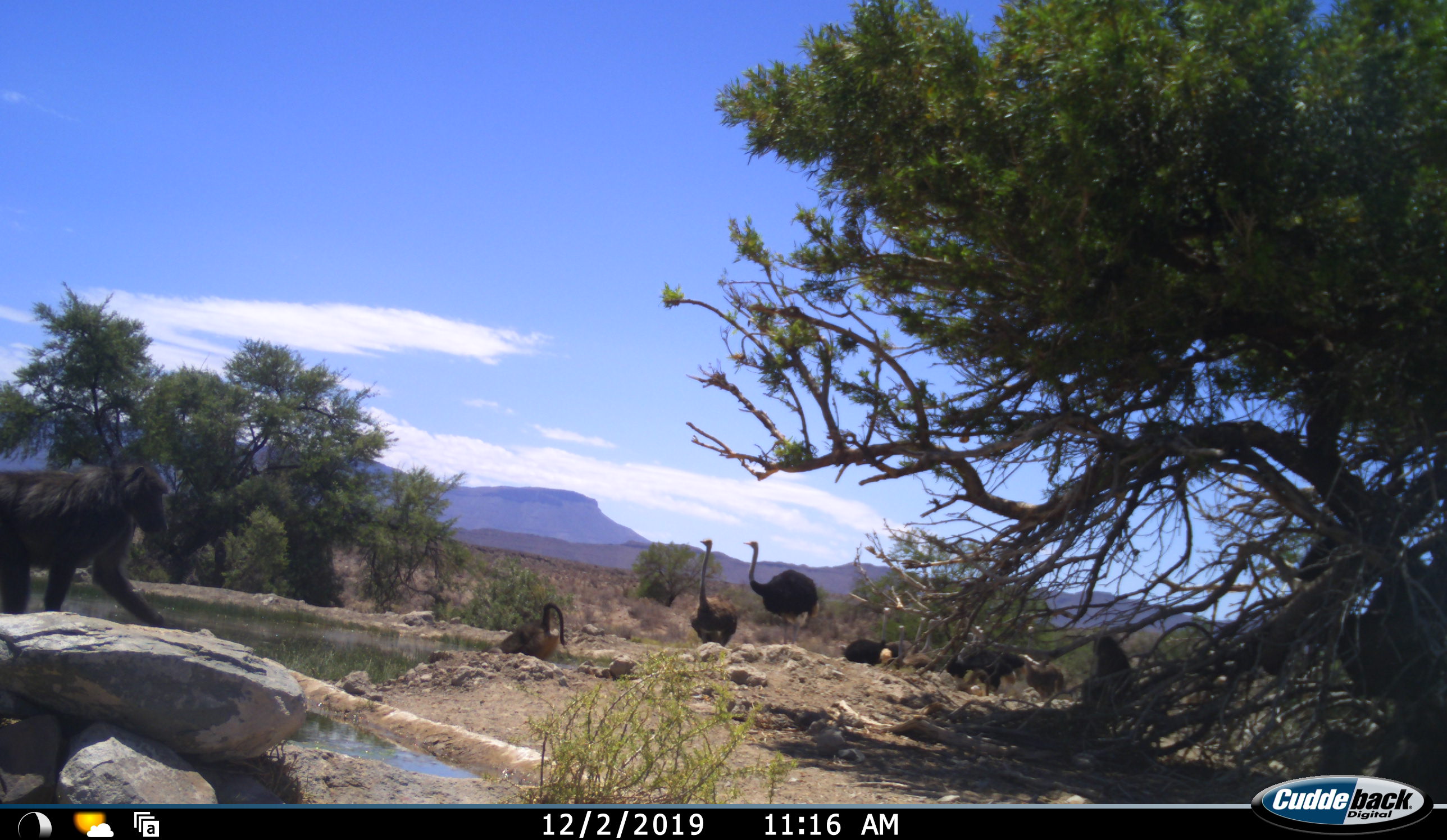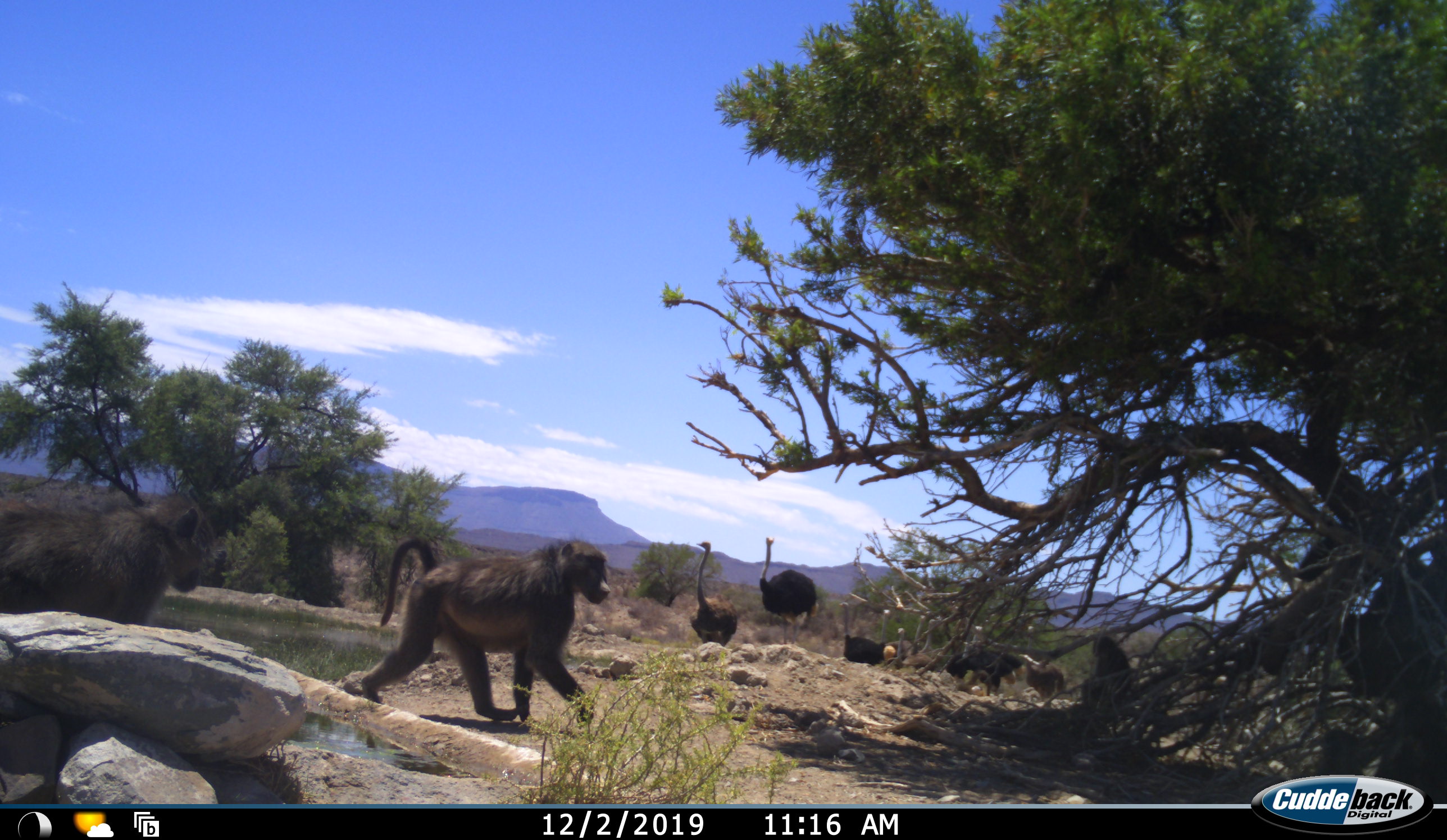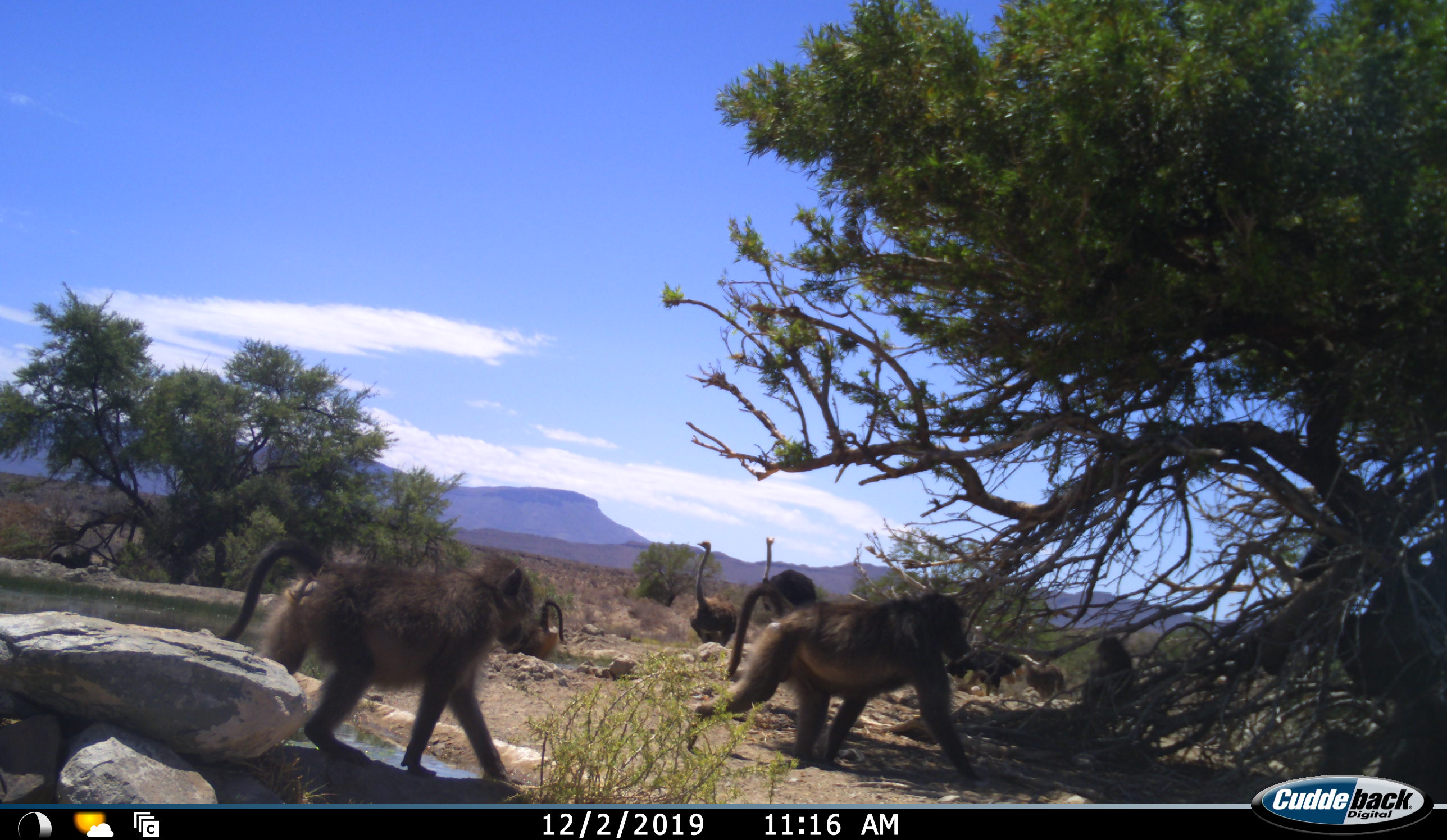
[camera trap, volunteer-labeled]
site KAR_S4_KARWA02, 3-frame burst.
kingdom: Animalia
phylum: Chordata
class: Mammalia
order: Primates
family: Cercopithecidae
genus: Papio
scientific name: Papio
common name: baboon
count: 5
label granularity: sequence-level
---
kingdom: Animalia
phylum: Chordata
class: Aves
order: Struthioniformes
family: Struthionidae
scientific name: Struthionidae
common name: ostrich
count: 8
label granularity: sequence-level